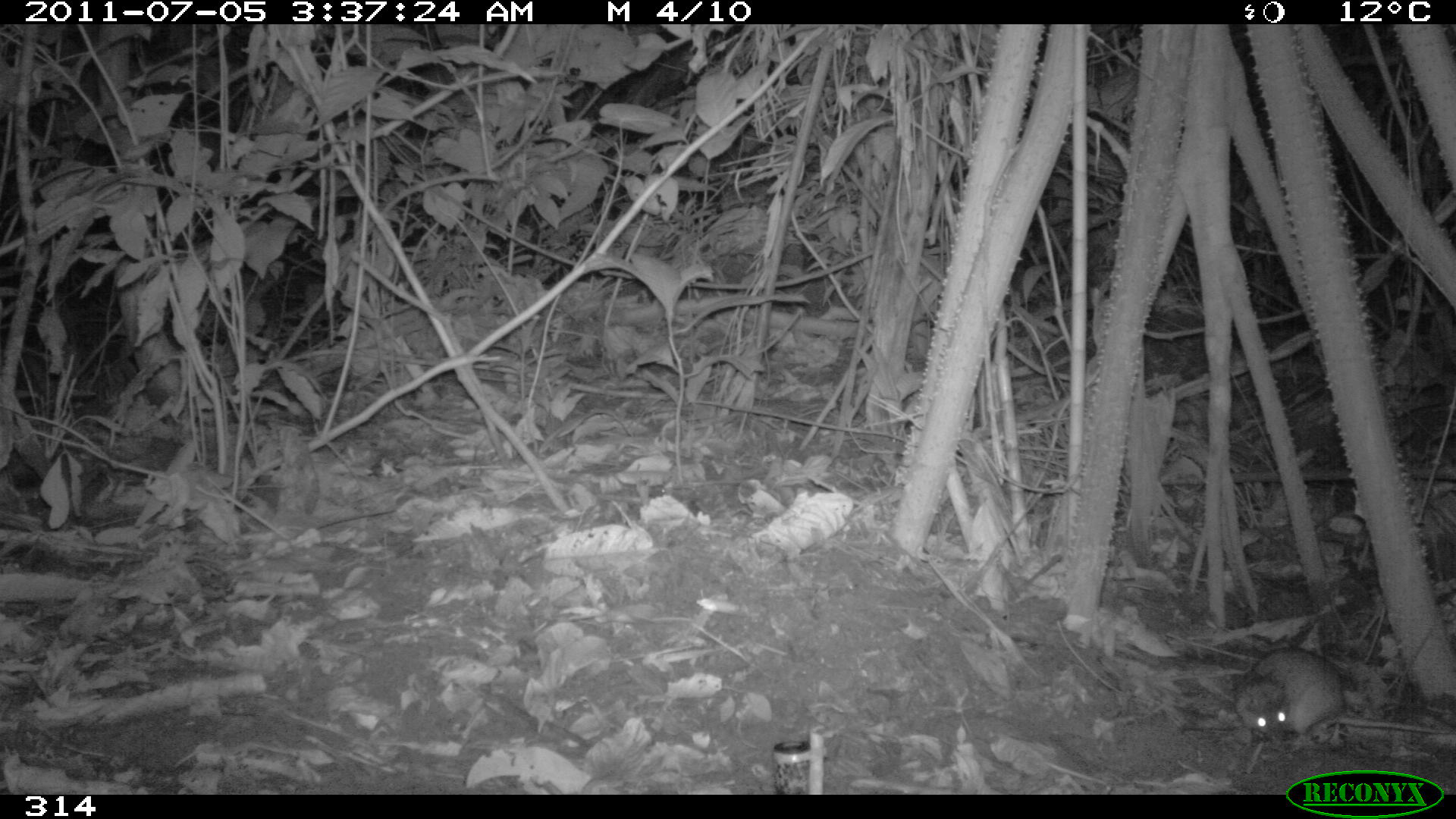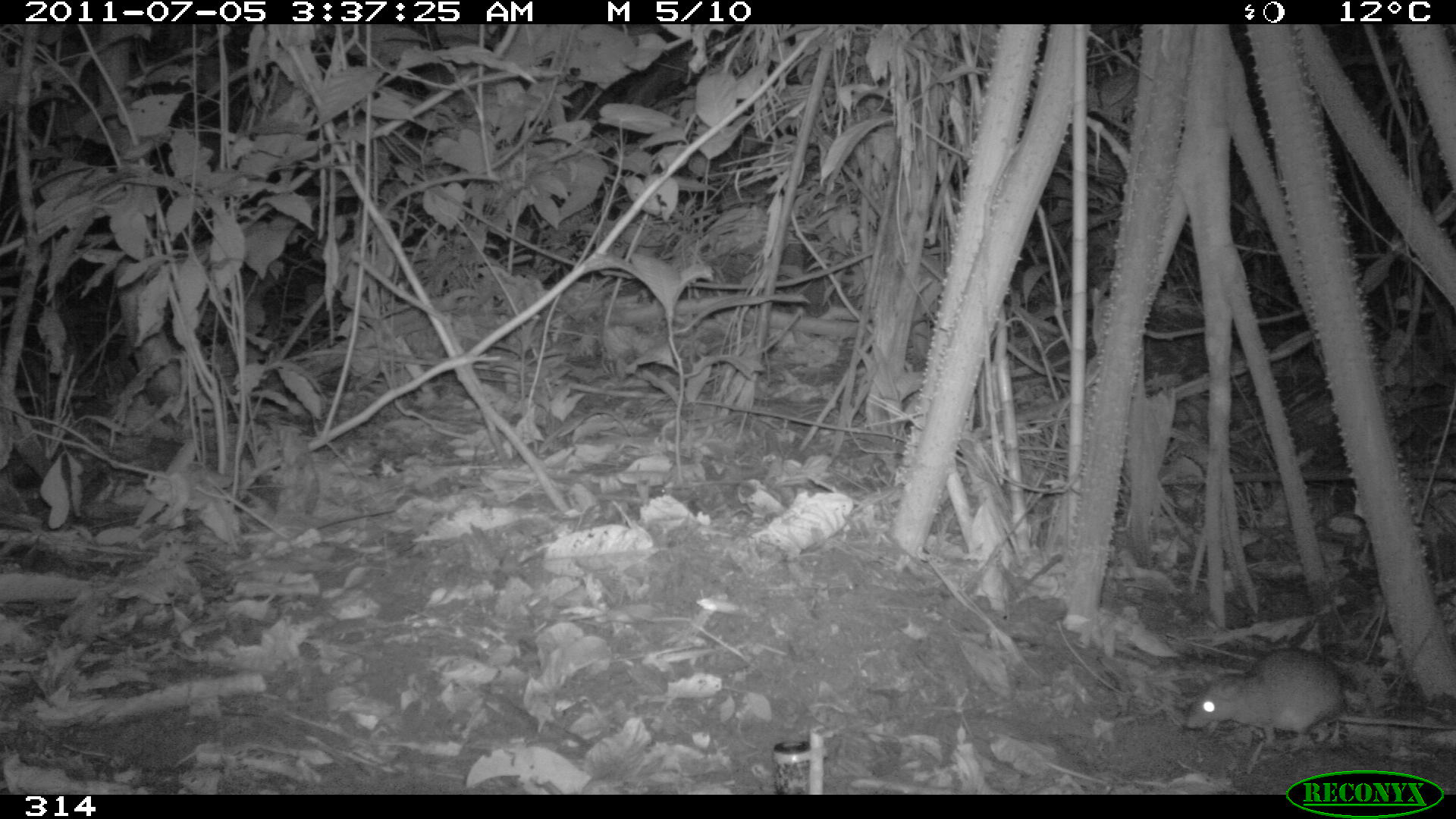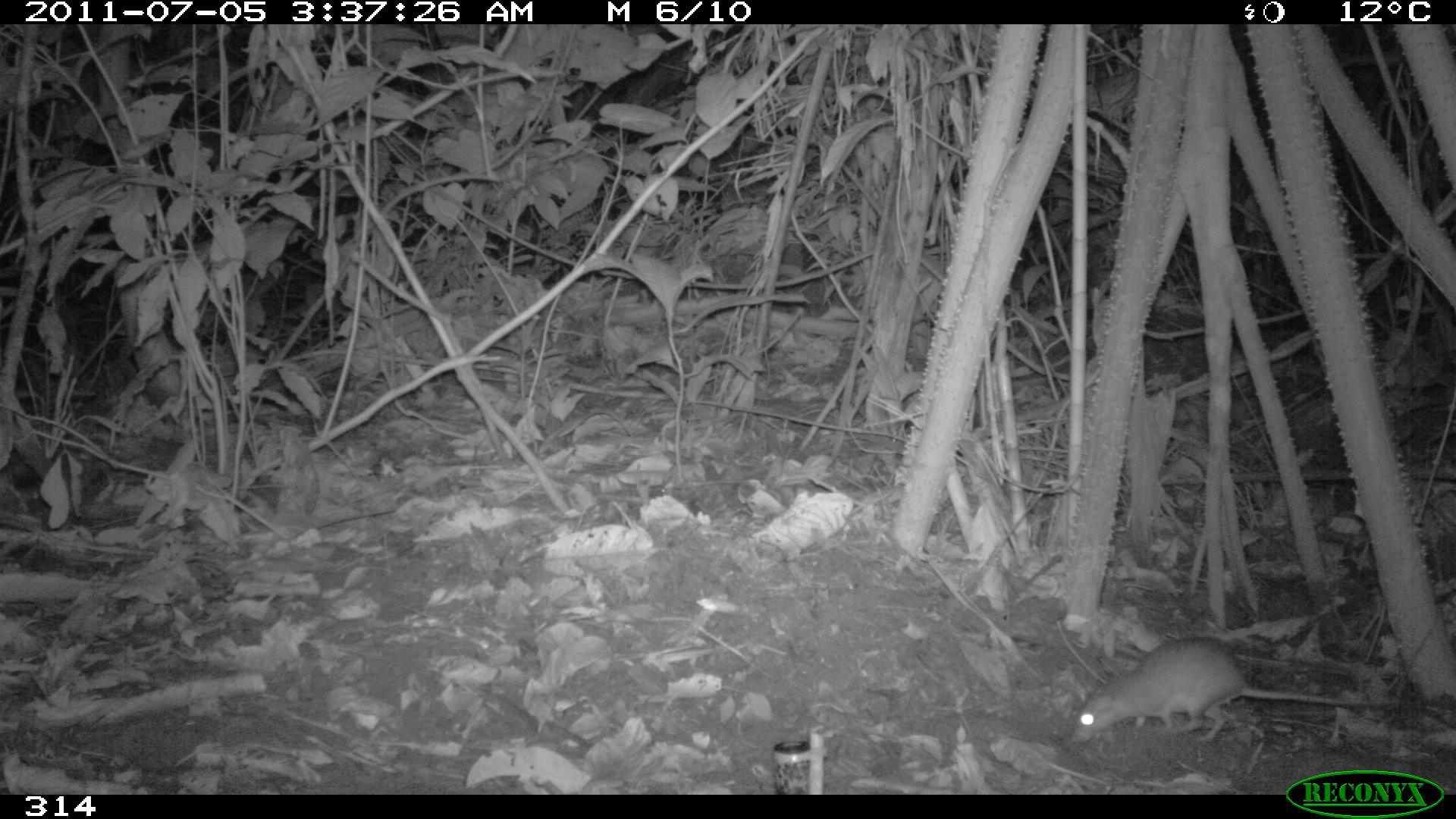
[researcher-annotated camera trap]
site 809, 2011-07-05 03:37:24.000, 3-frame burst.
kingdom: Animalia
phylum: Chordata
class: Mammalia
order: Rodentia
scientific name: Rodentia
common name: rodents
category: unknown rodent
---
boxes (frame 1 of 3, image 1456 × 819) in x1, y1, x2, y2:
unknown rodent: 1231, 647, 1454, 748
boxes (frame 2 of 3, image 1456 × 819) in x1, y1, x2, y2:
unknown rodent: 1184, 649, 1454, 748